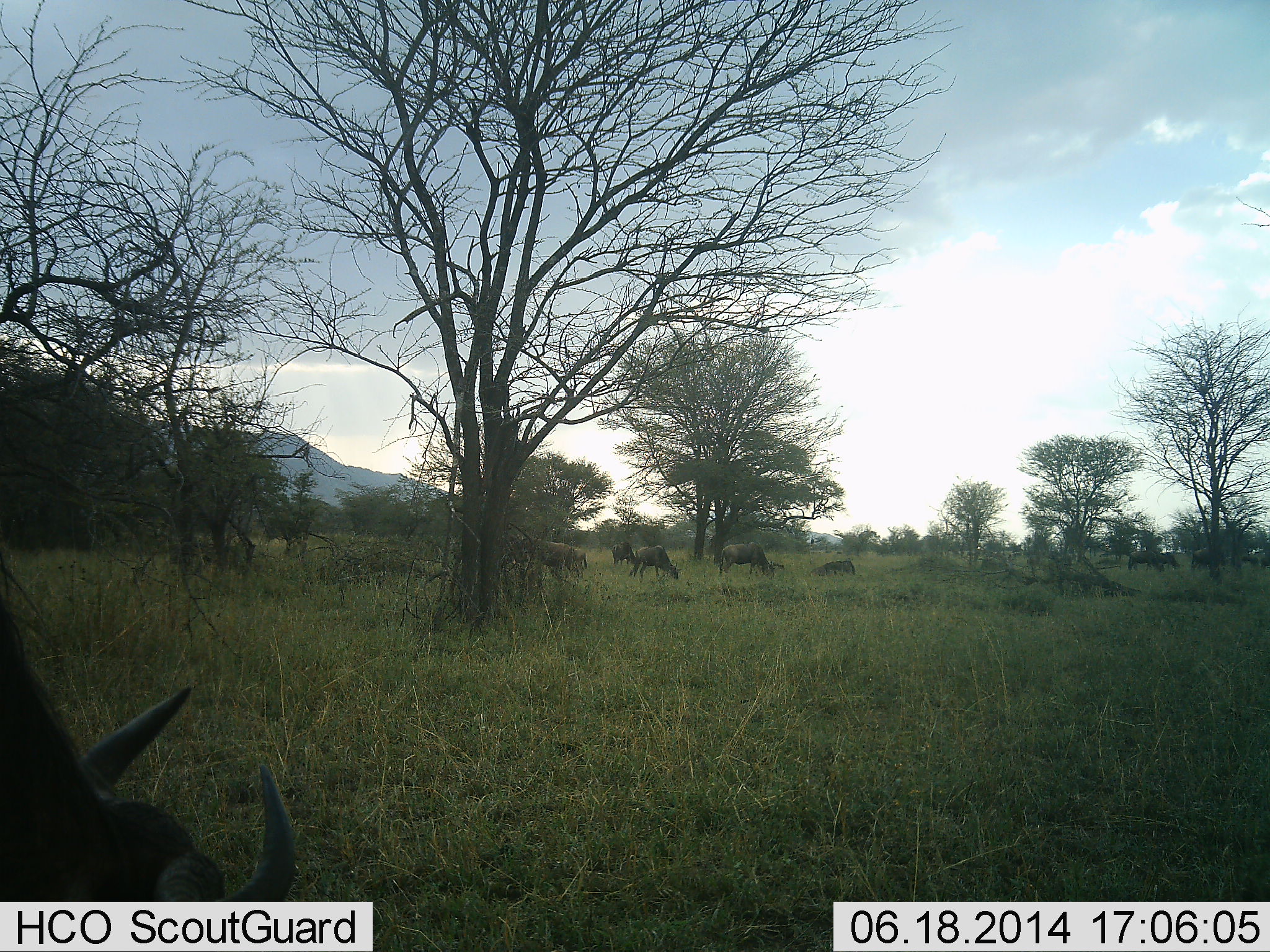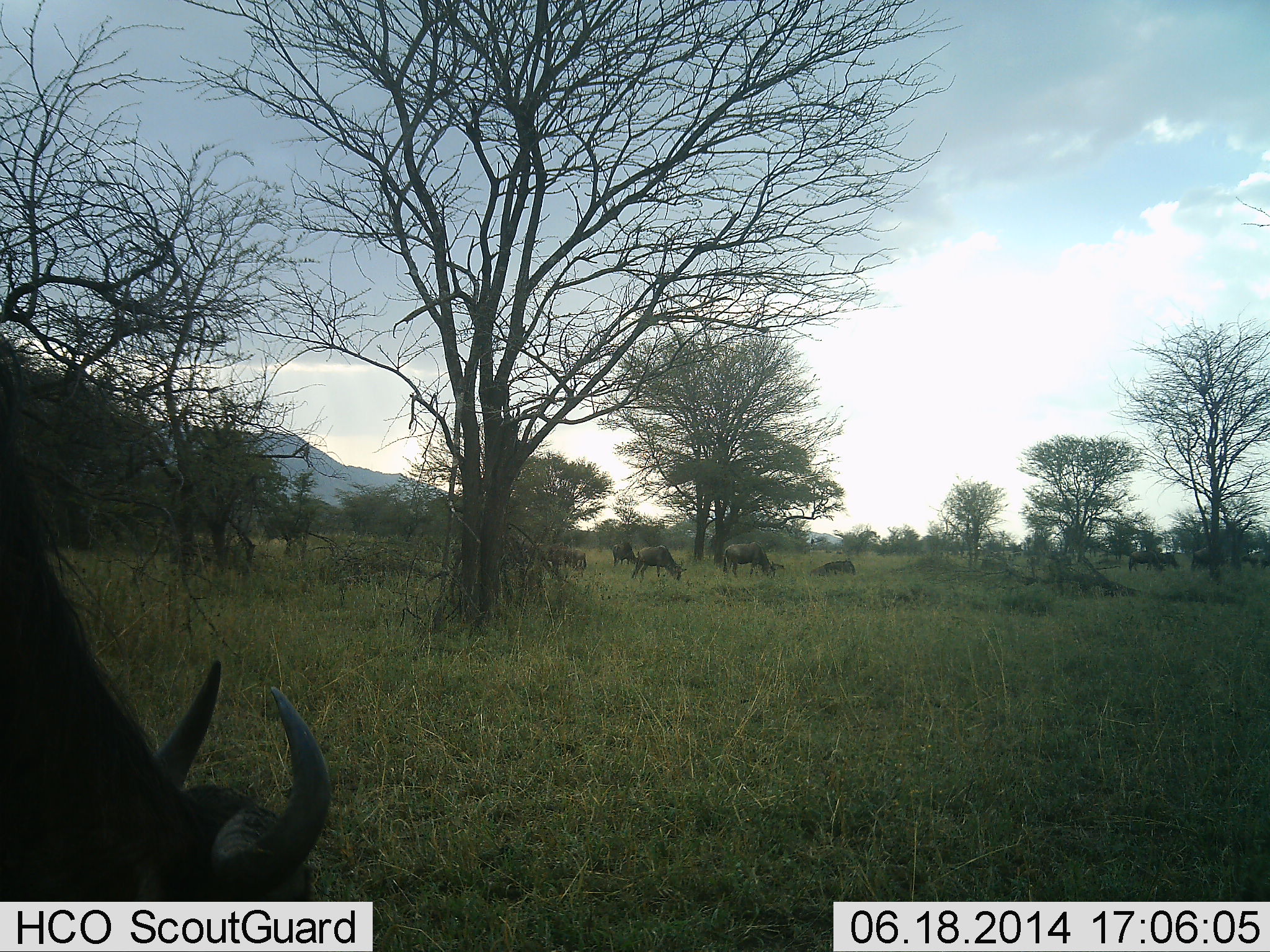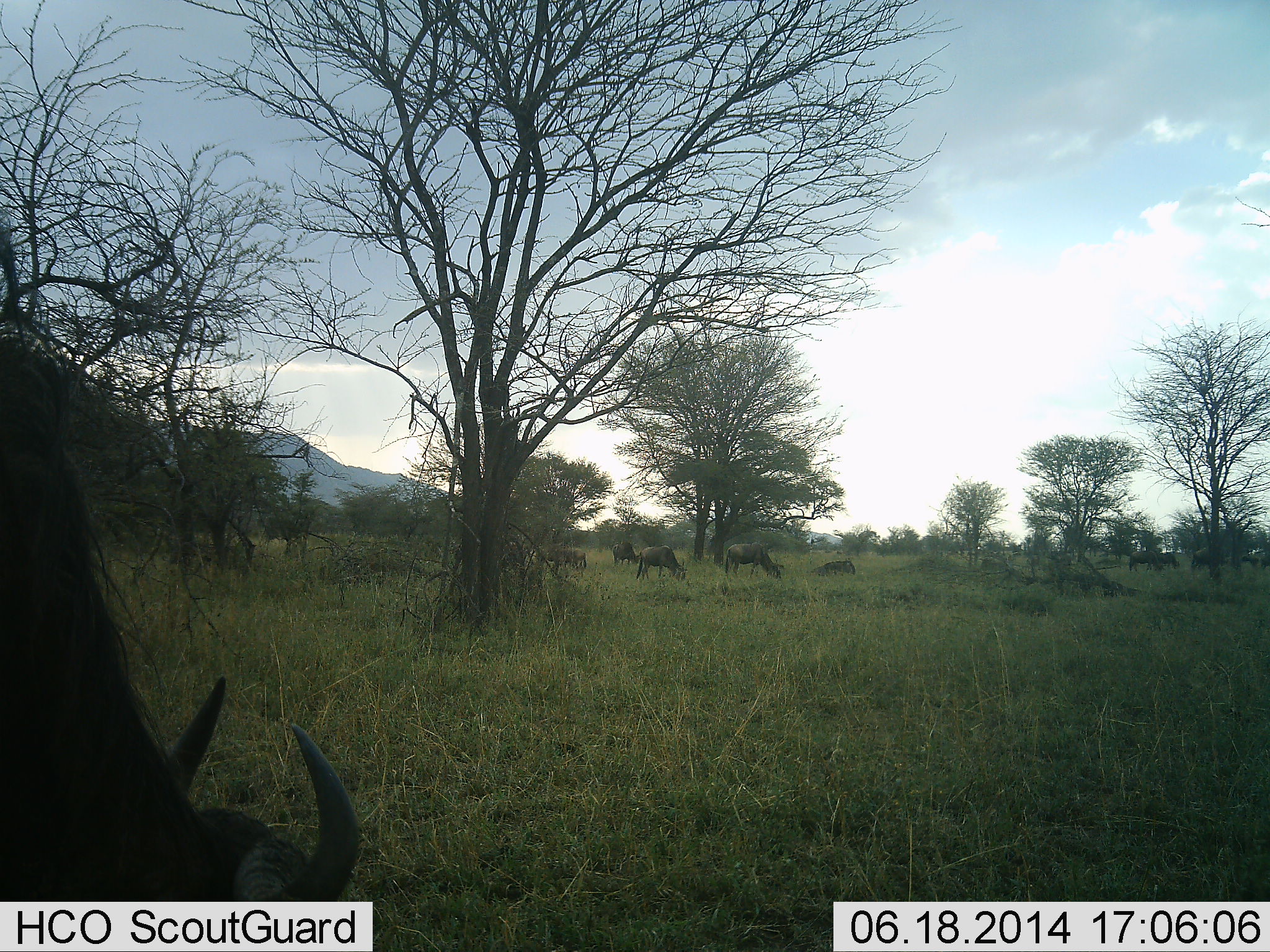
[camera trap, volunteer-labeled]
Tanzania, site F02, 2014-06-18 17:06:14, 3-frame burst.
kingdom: Animalia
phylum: Chordata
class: Mammalia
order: Artiodactyla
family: Bovidae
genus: Connochaetes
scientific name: Connochaetes taurinus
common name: blue wildebeest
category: wildebeest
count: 8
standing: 30%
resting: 30%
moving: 60%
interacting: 10%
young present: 10%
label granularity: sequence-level